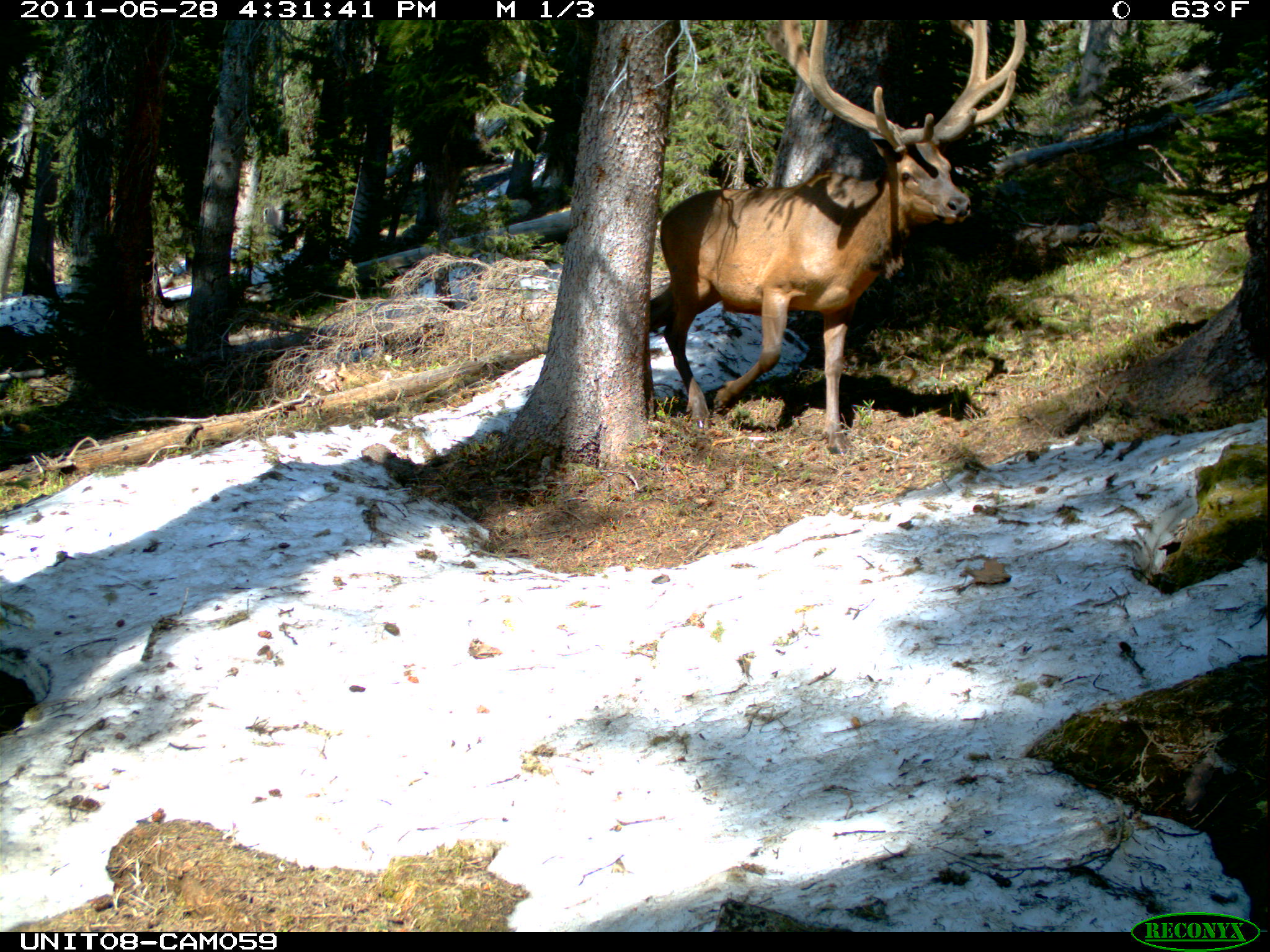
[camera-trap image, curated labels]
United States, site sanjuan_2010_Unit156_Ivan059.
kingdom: Animalia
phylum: Chordata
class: Mammalia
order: Artiodactyla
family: Cervidae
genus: Cervus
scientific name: Cervus elaphus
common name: red deer